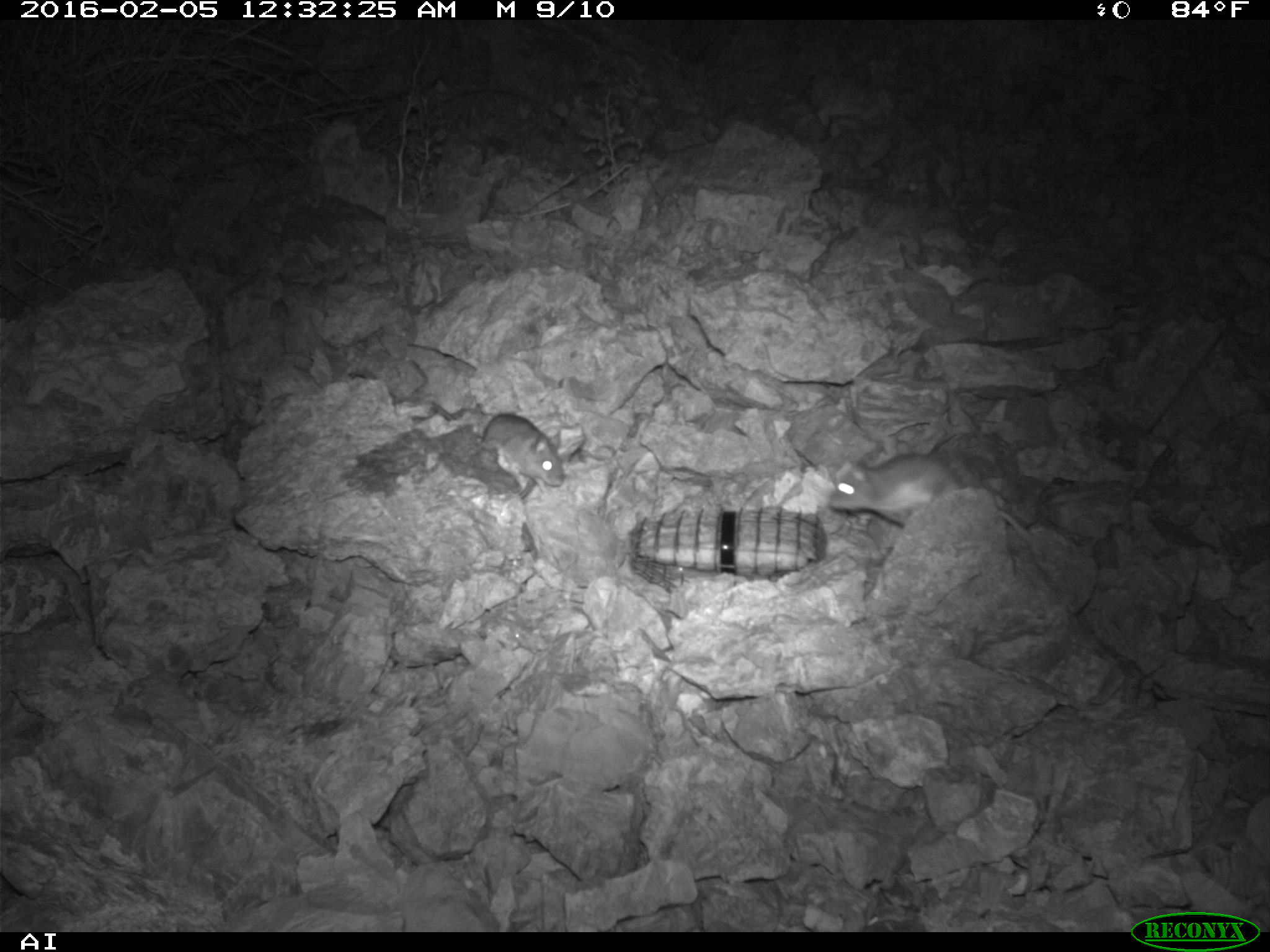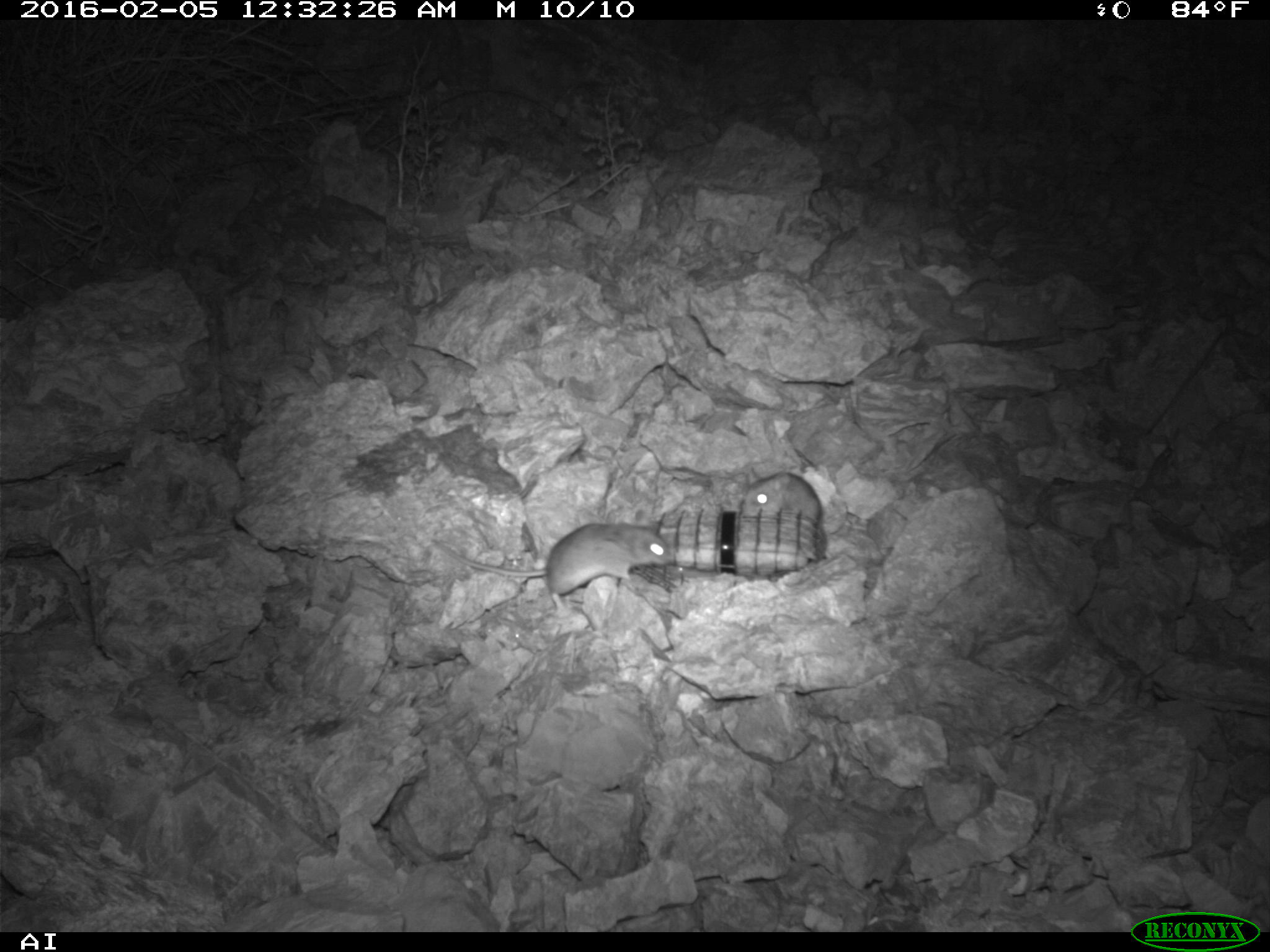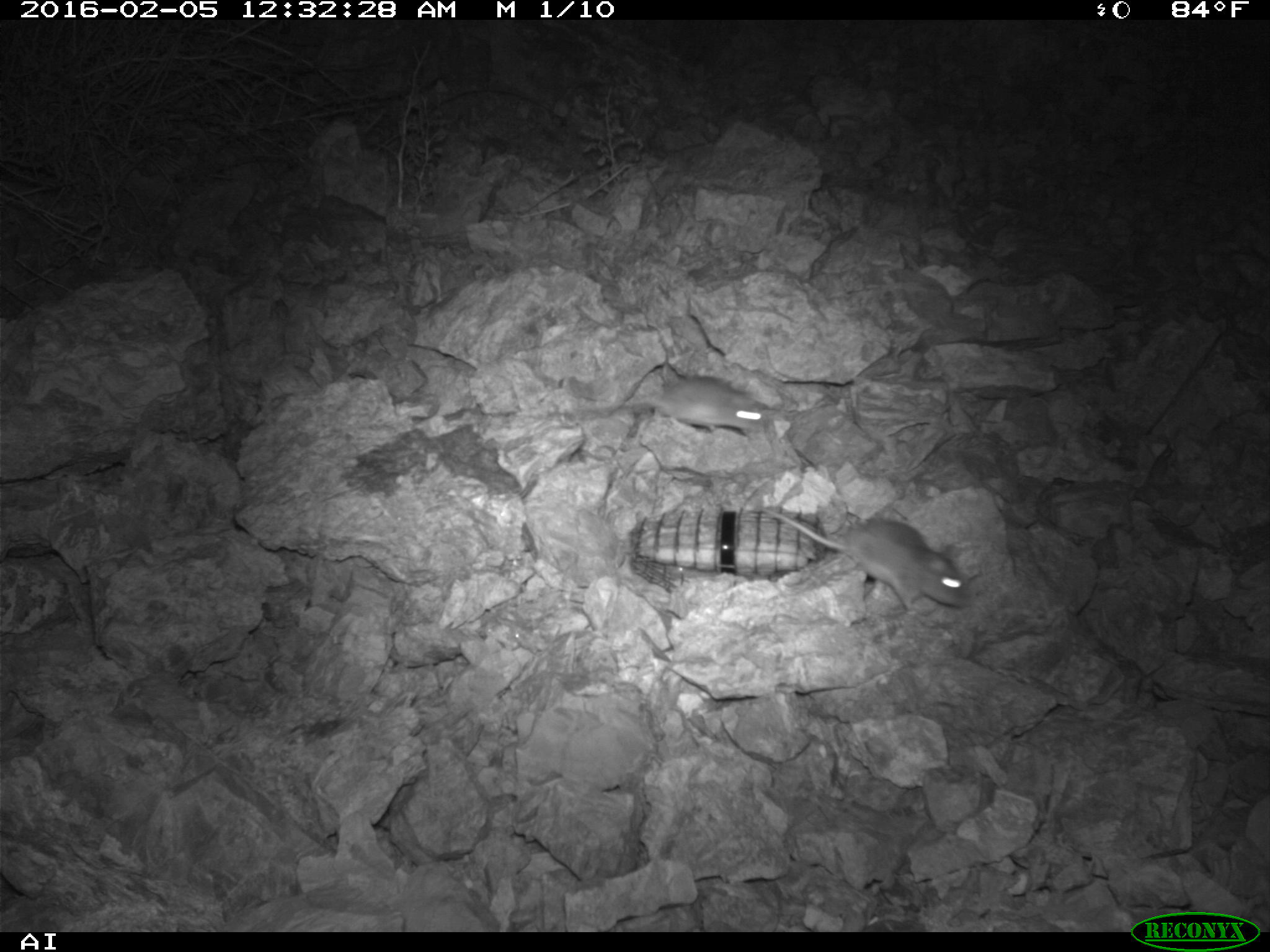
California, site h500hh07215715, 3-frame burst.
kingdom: Animalia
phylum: Chordata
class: Mammalia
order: Rodentia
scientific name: Rodentia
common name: rodent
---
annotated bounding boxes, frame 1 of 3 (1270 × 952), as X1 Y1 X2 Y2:
rodent: 828 453 1036 547; 430 400 564 492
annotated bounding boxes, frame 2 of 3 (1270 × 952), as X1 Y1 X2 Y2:
rodent: 432 518 673 614; 740 472 820 524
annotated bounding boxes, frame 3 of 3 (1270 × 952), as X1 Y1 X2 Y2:
rodent: 761 505 973 617; 619 355 775 432